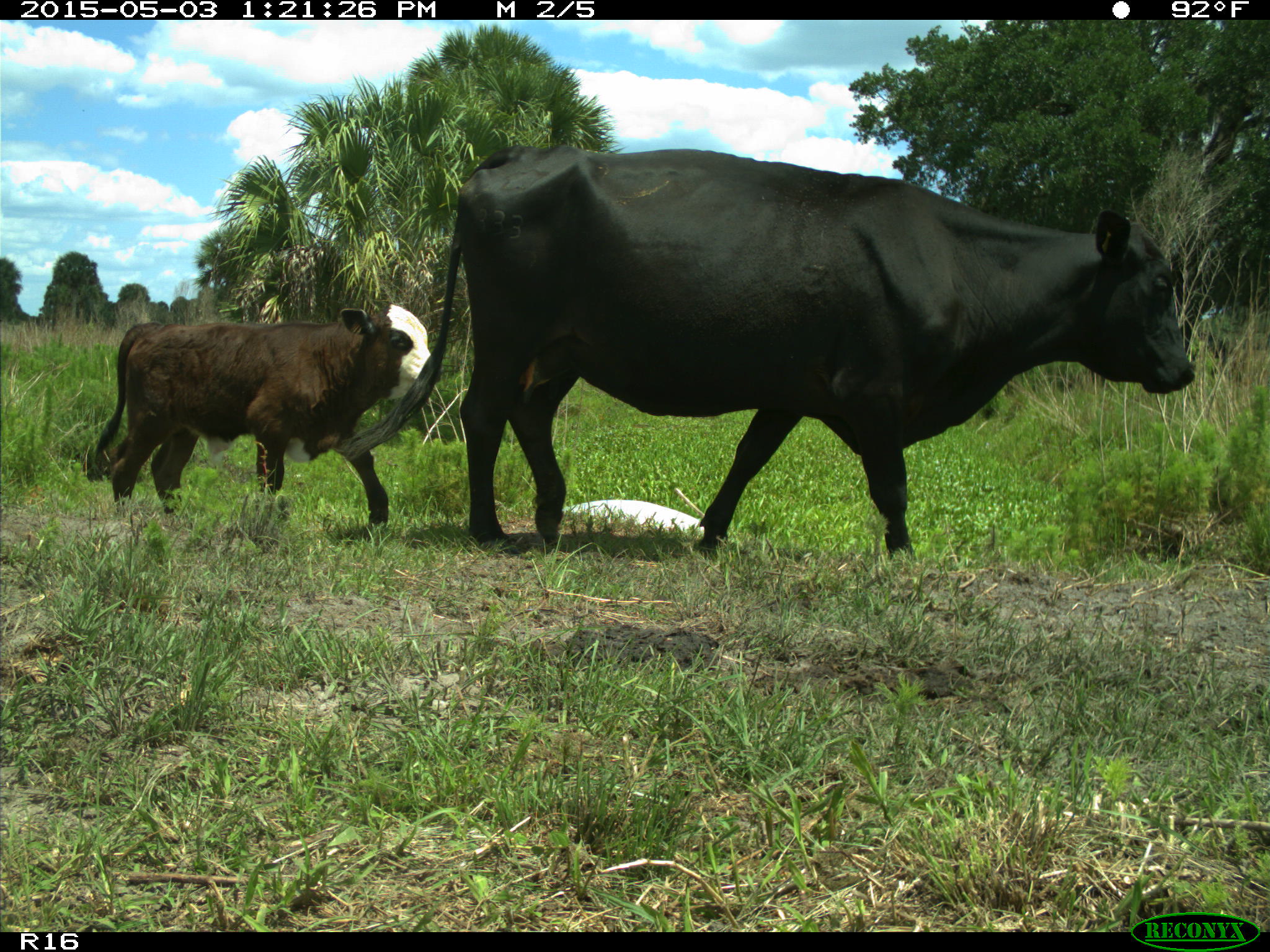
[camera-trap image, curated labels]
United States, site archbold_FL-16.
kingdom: Animalia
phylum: Chordata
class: Mammalia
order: Artiodactyla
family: Bovidae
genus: Bos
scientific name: Bos taurus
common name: domestic cow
Bos taurus (domestic cow).